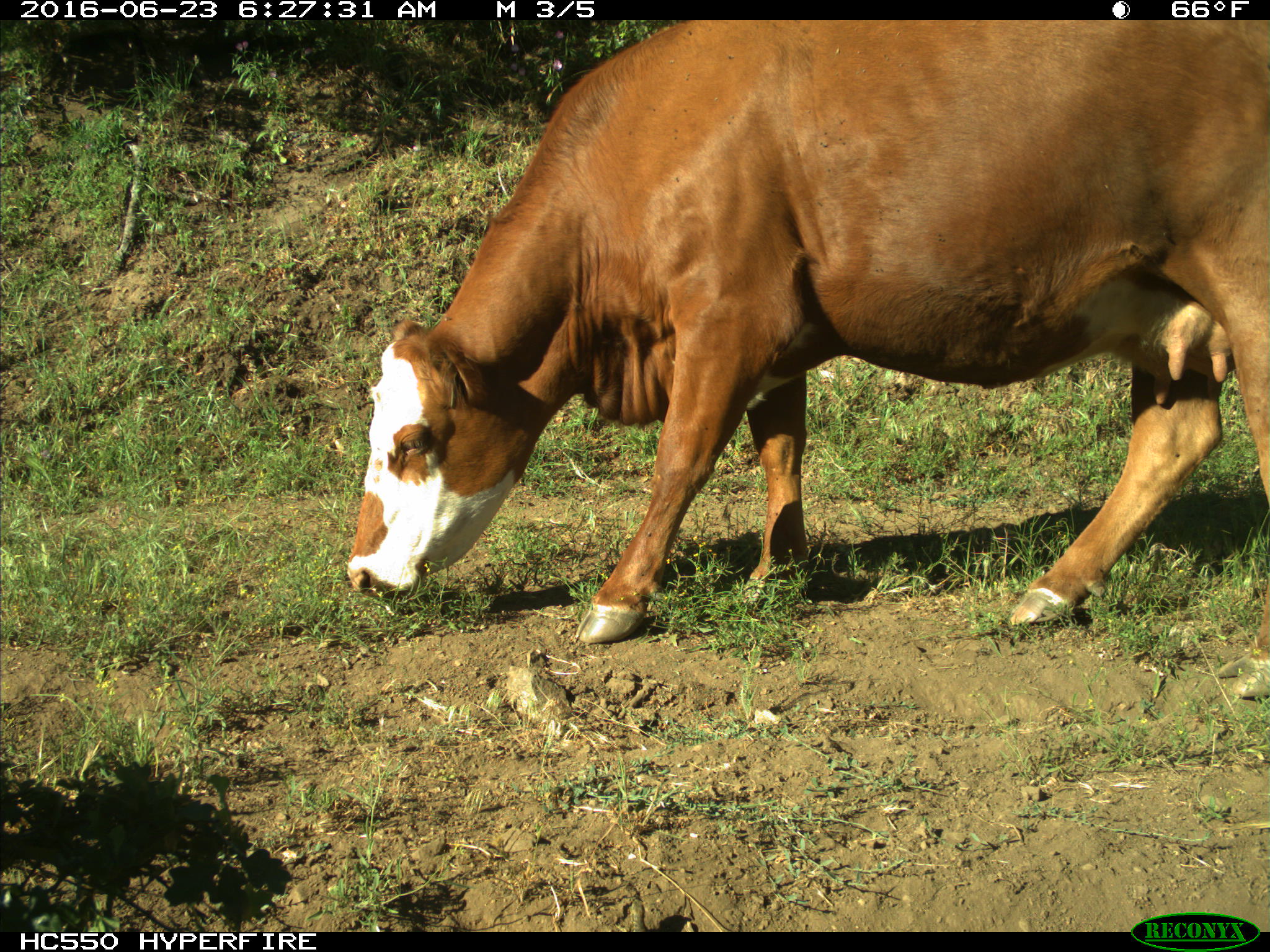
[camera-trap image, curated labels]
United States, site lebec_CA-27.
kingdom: Animalia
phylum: Chordata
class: Mammalia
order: Artiodactyla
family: Bovidae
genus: Bos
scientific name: Bos taurus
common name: domestic cow